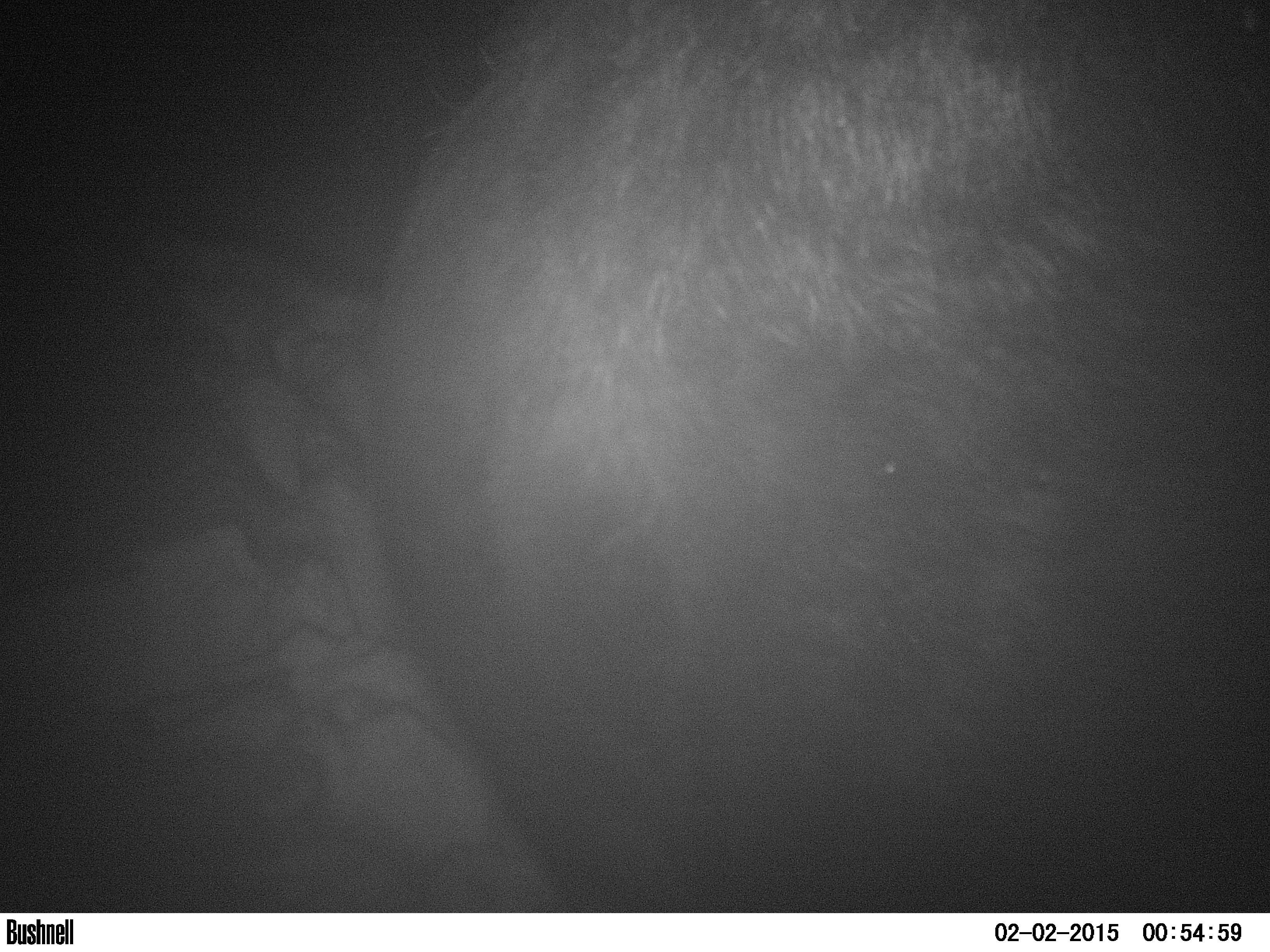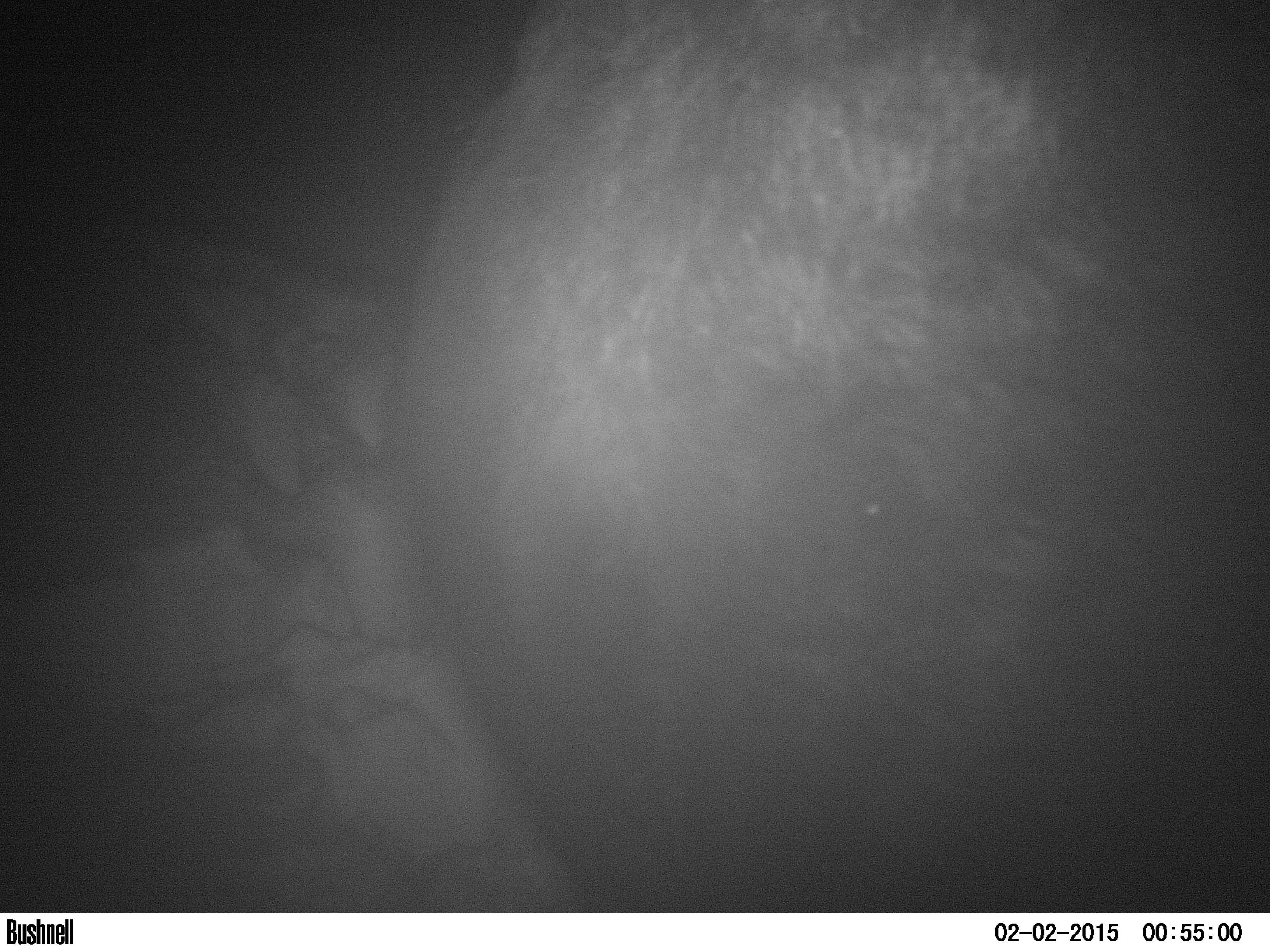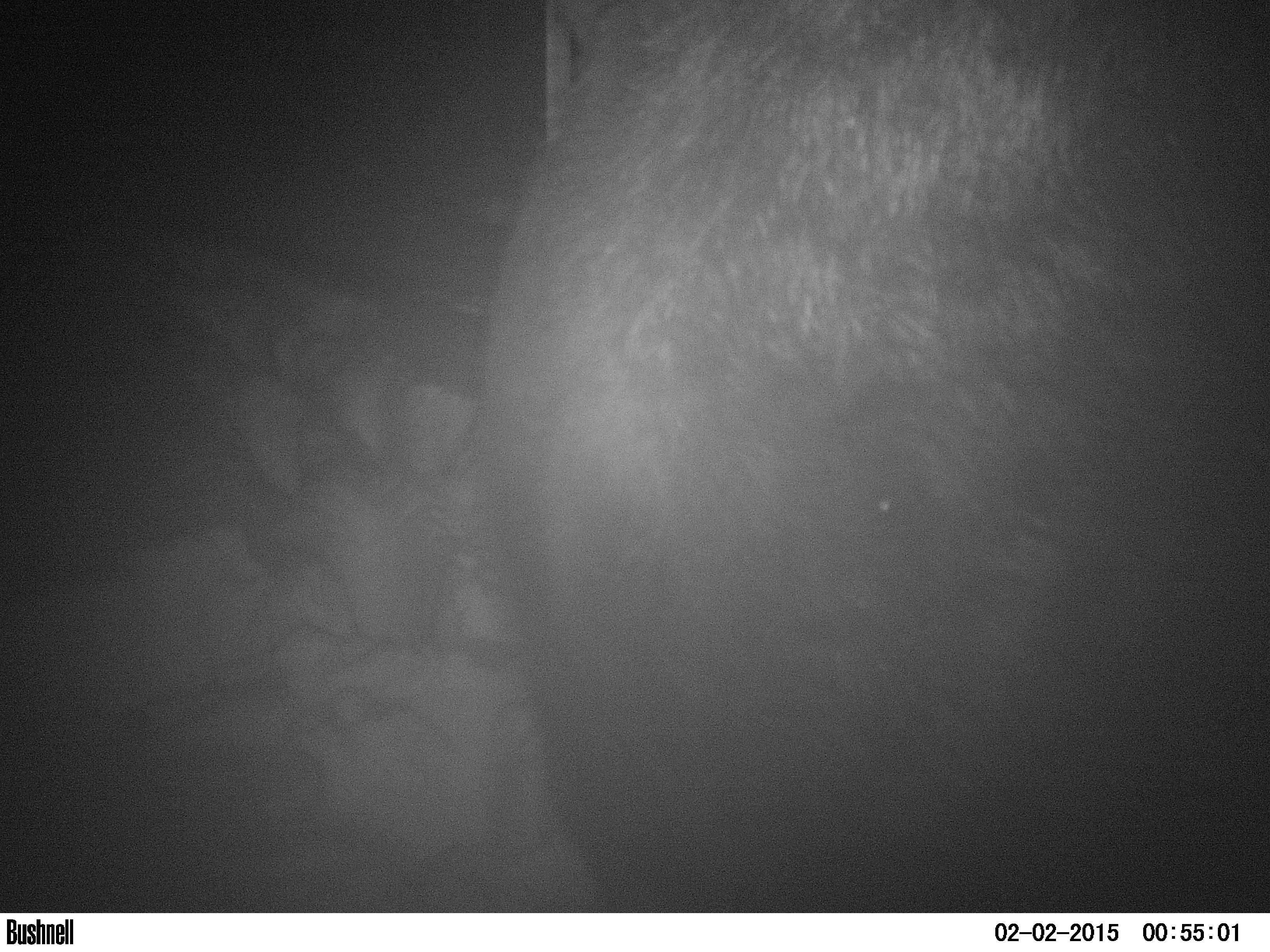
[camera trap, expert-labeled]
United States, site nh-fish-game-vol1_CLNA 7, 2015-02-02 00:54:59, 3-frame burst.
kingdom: Animalia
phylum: Chordata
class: Mammalia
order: Artiodactyla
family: Cervidae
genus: Alces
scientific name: Alces alces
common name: moose